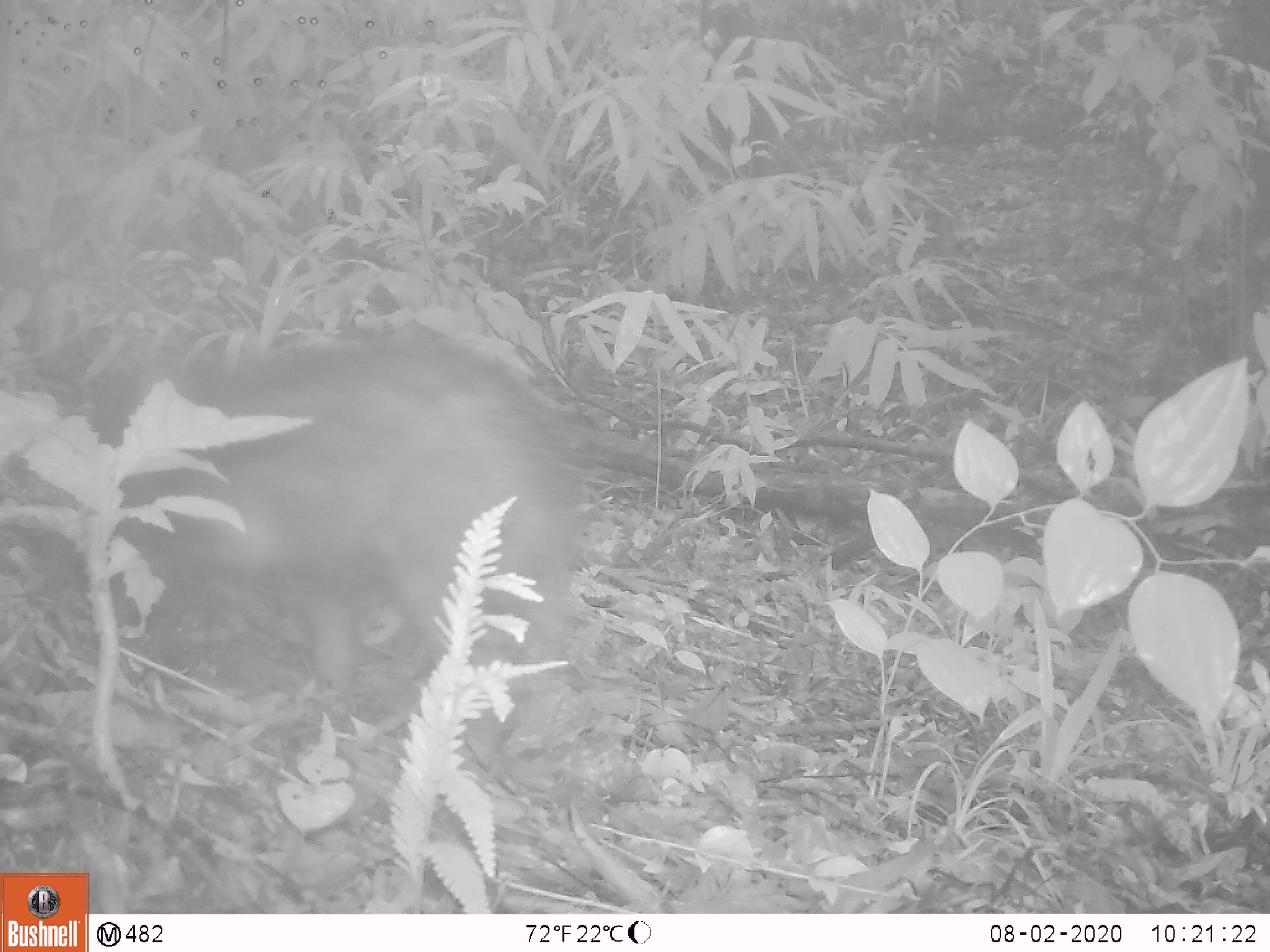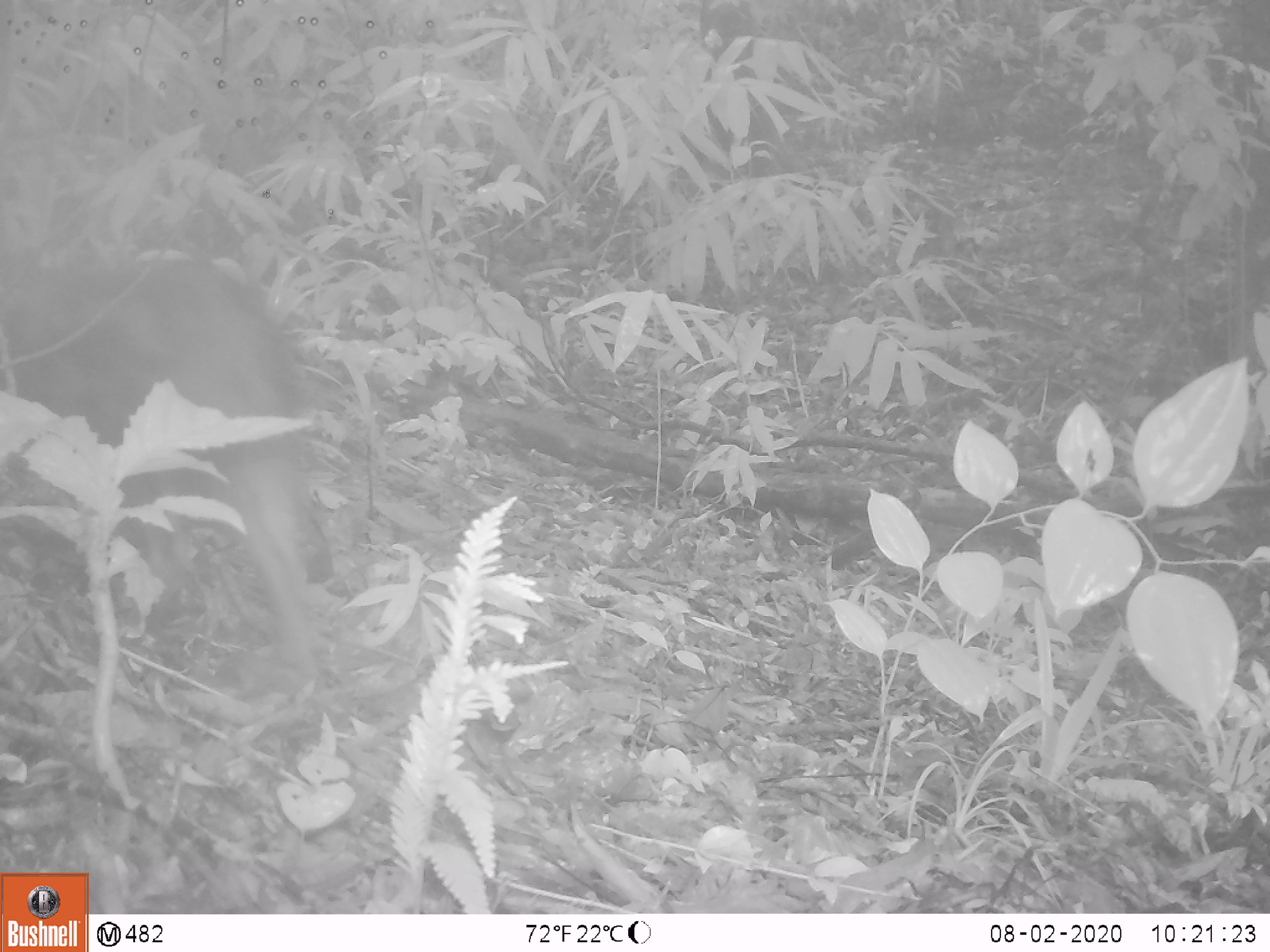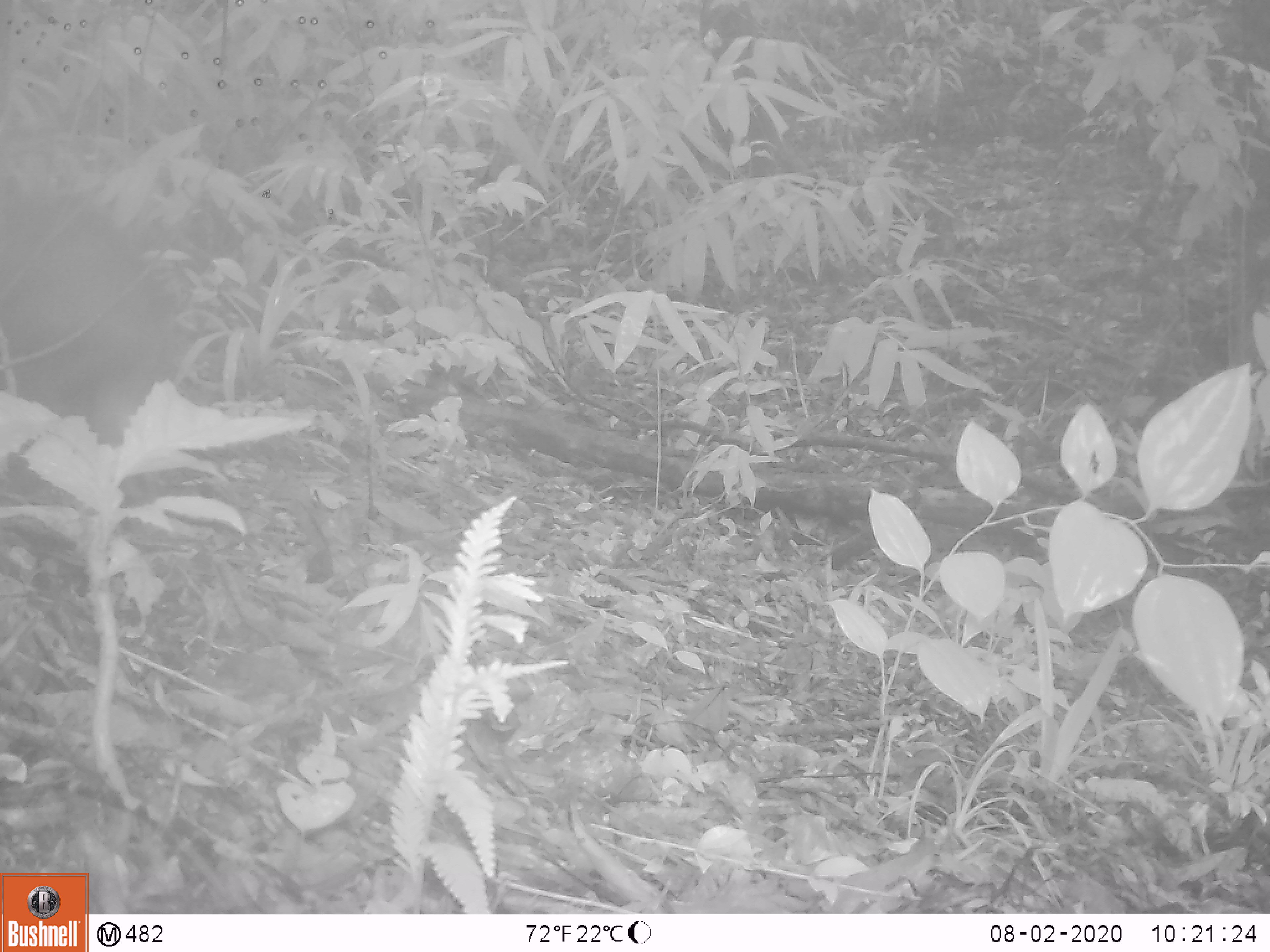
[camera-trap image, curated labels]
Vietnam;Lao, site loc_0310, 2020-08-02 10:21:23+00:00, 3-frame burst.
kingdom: Animalia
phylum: Chordata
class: Mammalia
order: Artiodactyla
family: Suidae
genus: Sus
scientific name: Sus scrofa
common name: eurasian wild pig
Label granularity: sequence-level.